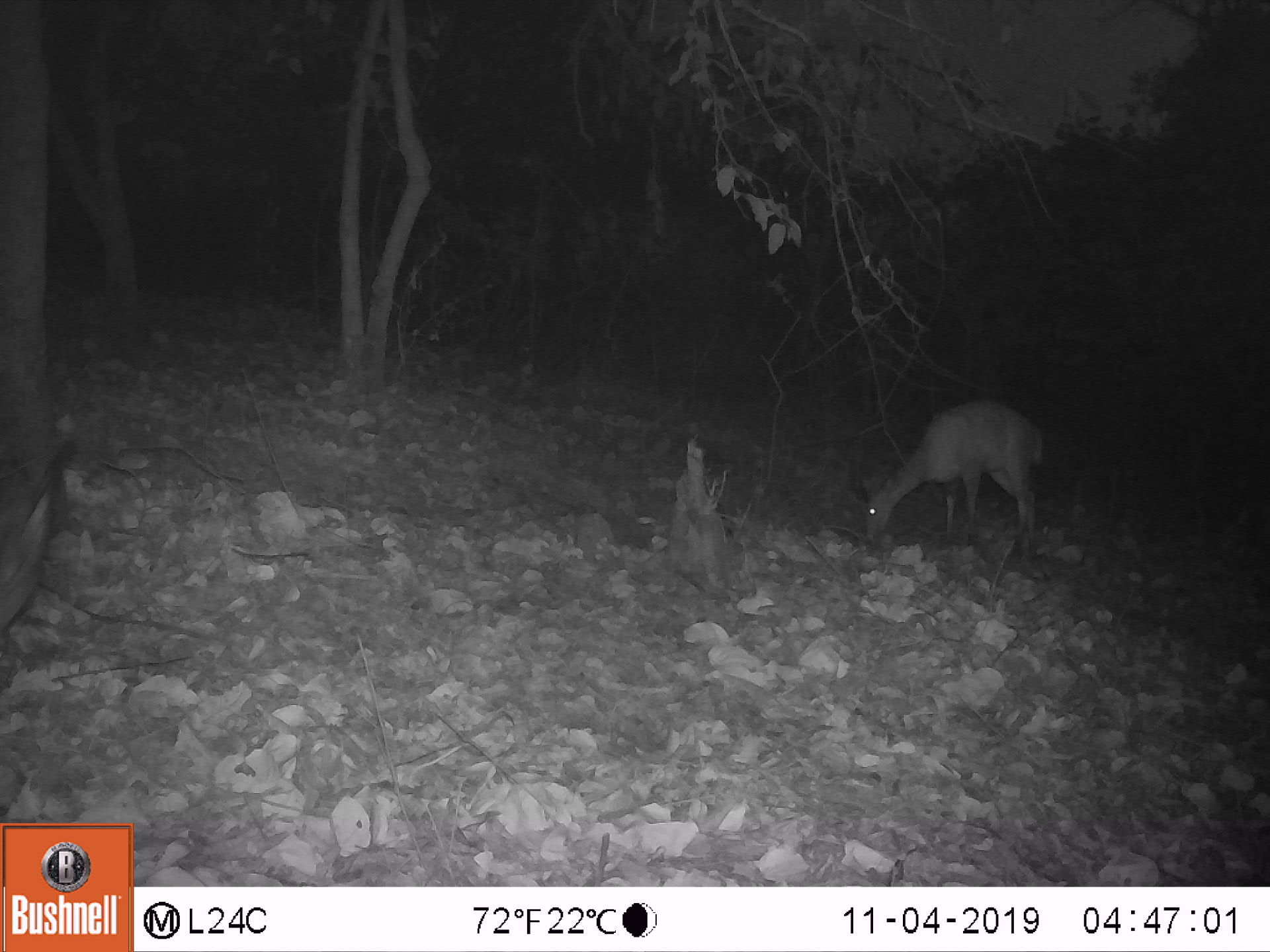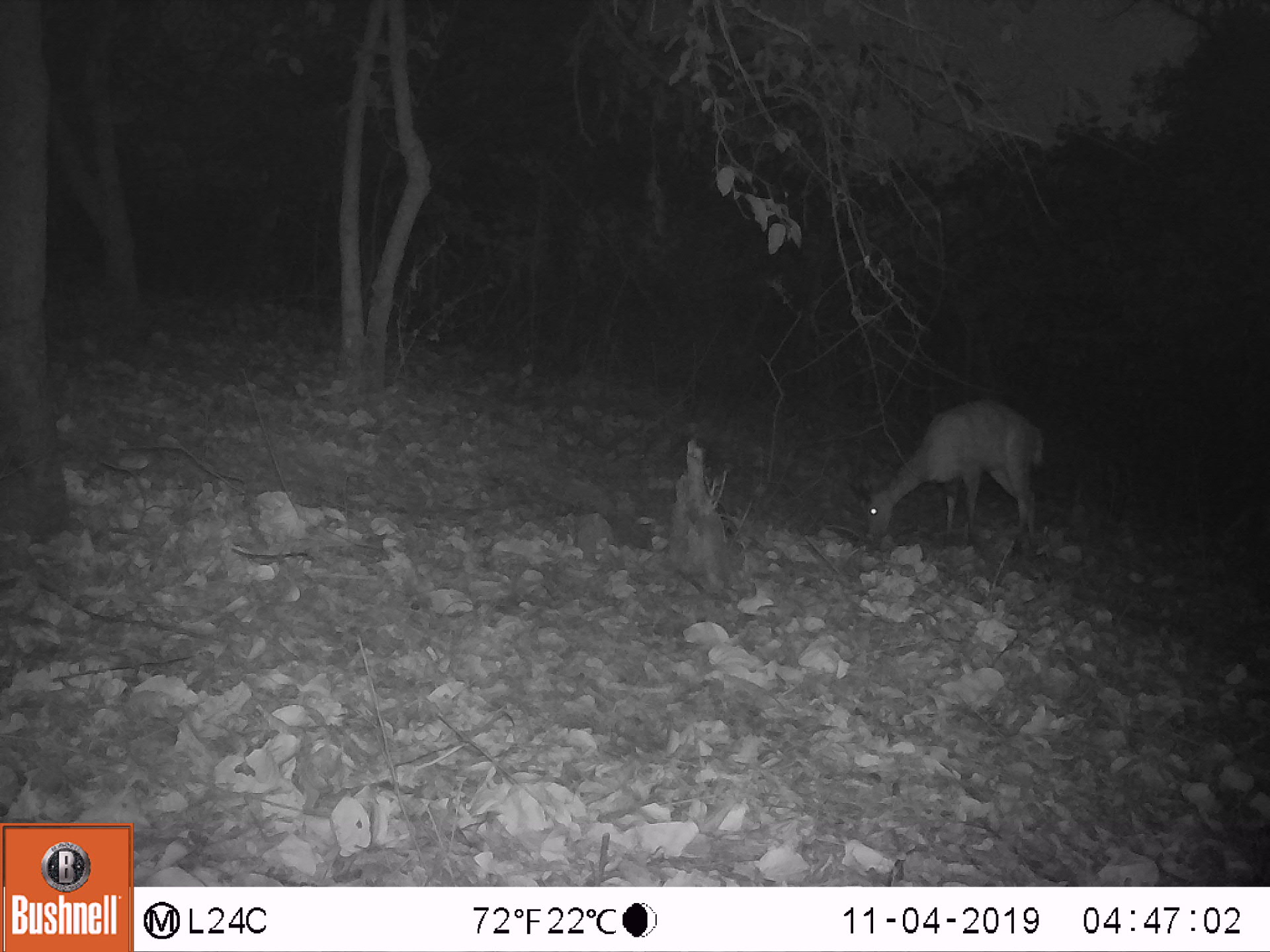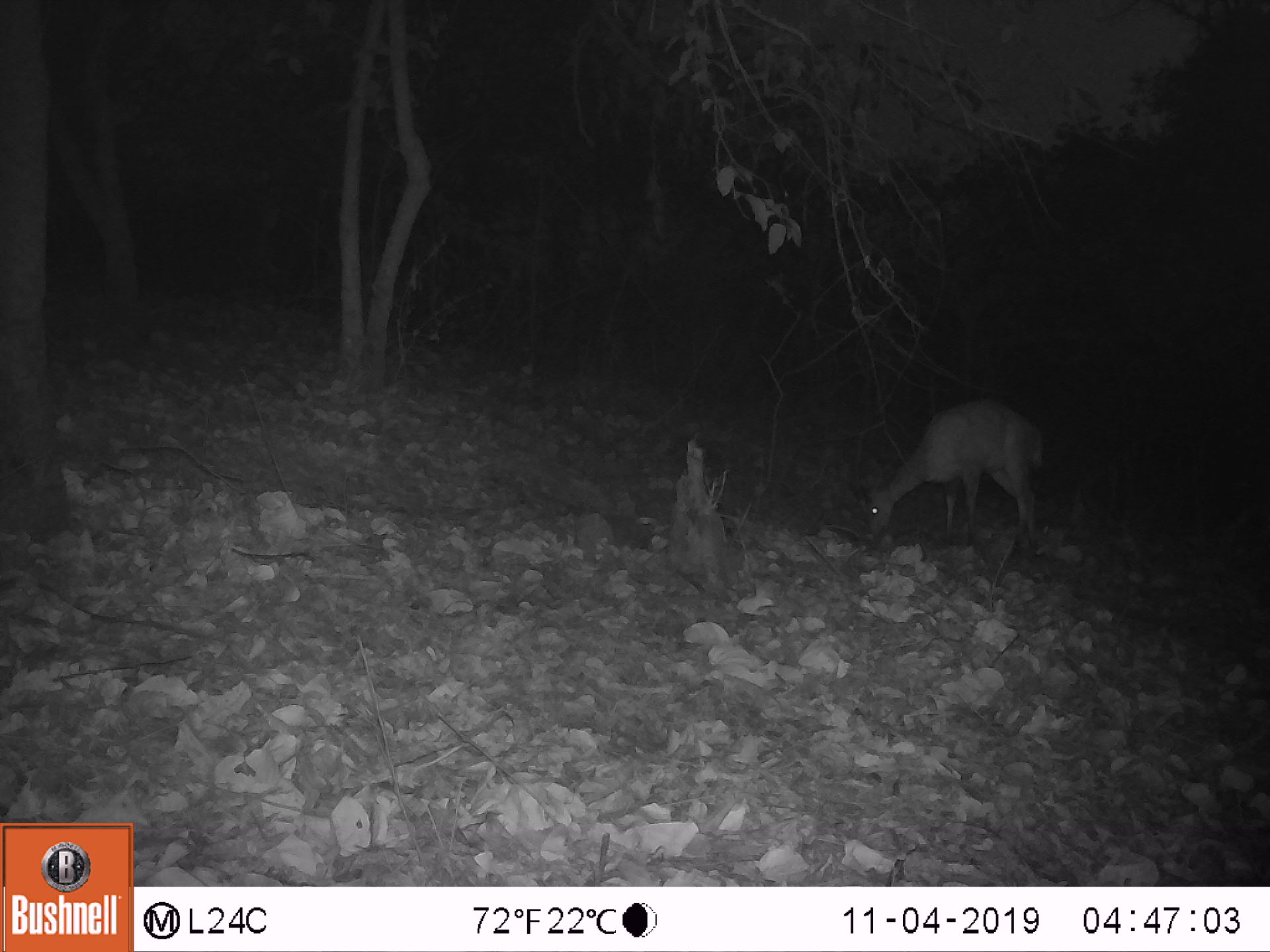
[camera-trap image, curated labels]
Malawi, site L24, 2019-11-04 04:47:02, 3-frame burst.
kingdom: Animalia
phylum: Chordata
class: Mammalia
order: Artiodactyla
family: Bovidae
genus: Tragelaphus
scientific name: Tragelaphus sylvaticus sylvaticus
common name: cape bushbuck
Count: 1.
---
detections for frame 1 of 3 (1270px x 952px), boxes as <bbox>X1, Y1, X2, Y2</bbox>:
cape bushbuck: <bbox>849, 394, 1055, 573</bbox>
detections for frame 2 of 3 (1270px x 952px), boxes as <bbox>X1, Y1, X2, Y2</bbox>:
cape bushbuck: <bbox>844, 391, 1045, 563</bbox>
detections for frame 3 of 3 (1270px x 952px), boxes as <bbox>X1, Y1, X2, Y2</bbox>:
cape bushbuck: <bbox>844, 397, 1053, 564</bbox>